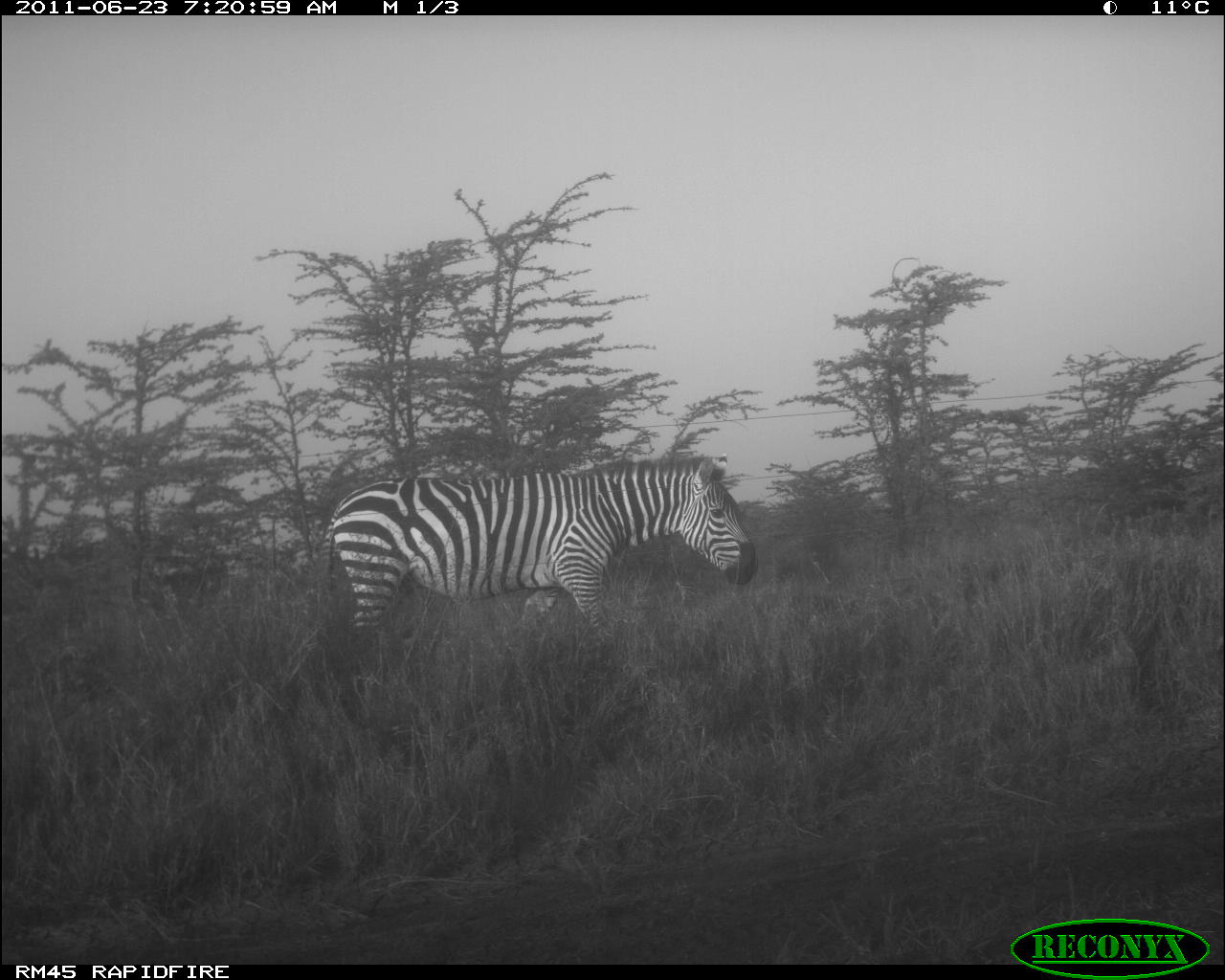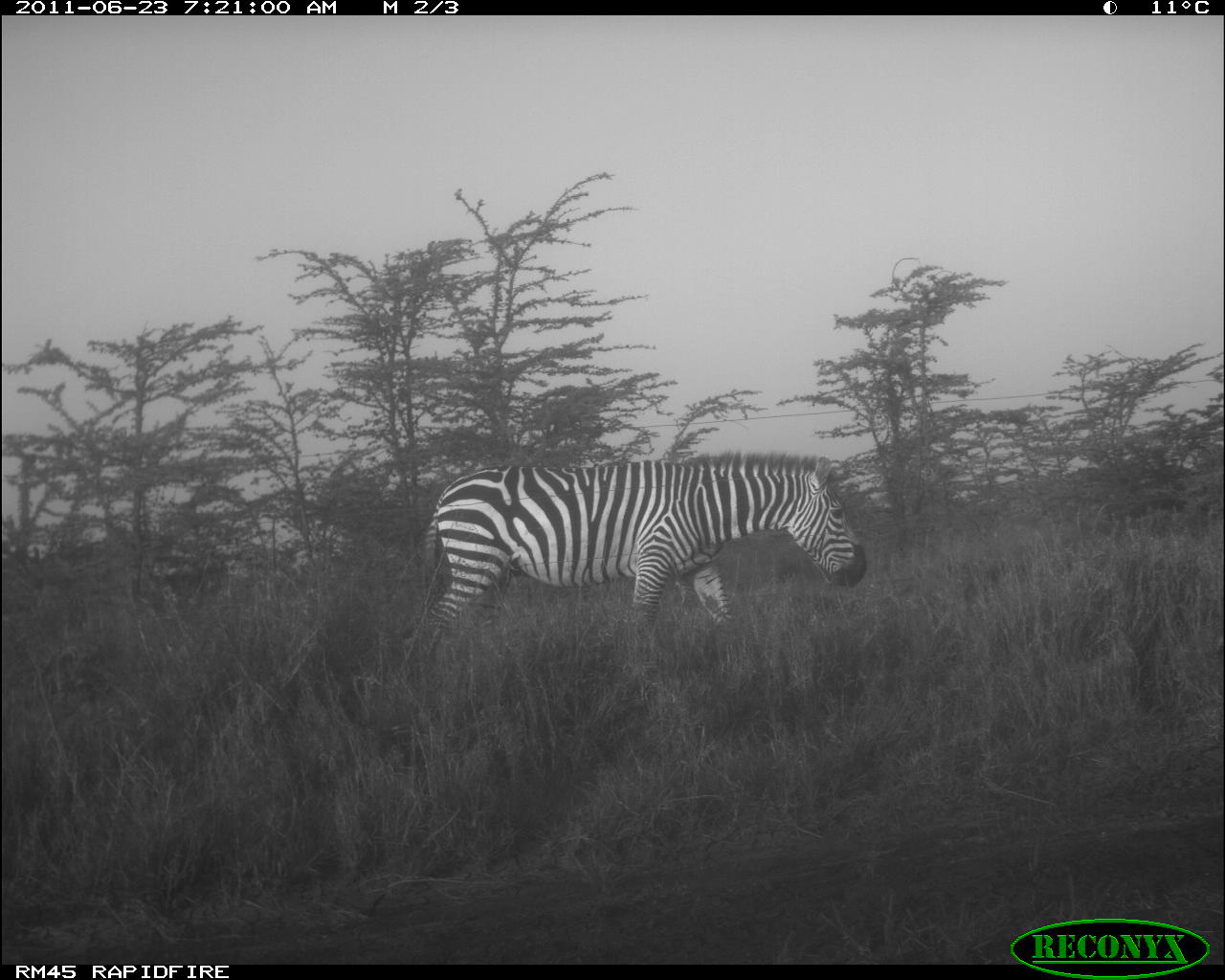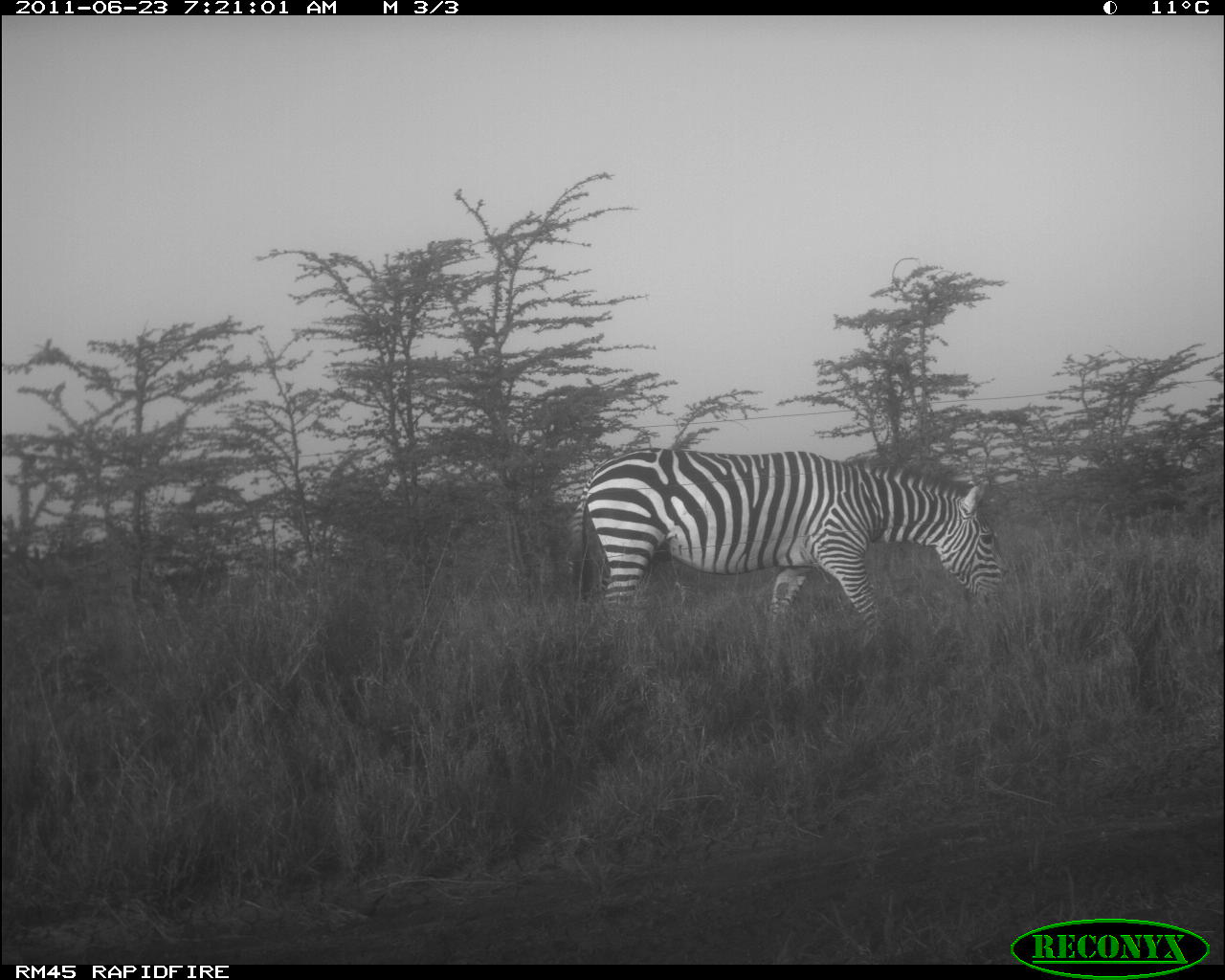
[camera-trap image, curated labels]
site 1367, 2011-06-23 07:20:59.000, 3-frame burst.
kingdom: Animalia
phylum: Chordata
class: Mammalia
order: Perissodactyla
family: Equidae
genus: Equus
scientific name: Equus quagga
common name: plains zebra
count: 1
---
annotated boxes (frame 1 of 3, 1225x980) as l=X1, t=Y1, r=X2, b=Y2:
equus quagga: l=311, t=453, r=756, b=649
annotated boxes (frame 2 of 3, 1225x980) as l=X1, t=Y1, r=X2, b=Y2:
equus quagga: l=419, t=448, r=866, b=647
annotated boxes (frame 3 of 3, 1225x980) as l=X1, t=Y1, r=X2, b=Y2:
equus quagga: l=562, t=447, r=1009, b=642